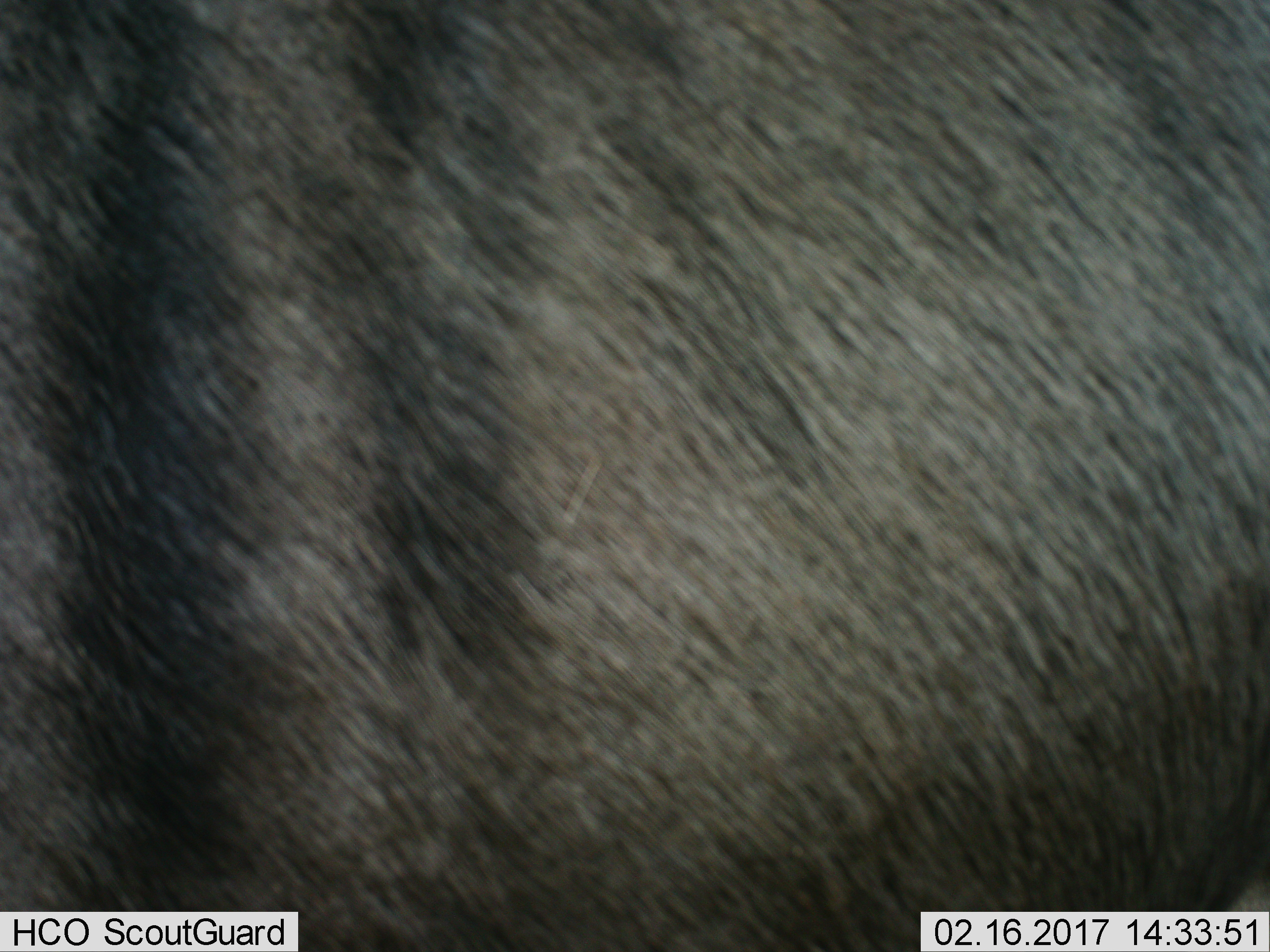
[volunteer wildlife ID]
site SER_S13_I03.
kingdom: Animalia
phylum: Chordata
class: Mammalia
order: Artiodactyla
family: Bovidae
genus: Connochaetes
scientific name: Connochaetes taurinus taurinus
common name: blue wildebeest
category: wildebeestblue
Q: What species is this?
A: Wildebeestblue (blue wildebeest) (Connochaetes taurinus taurinus).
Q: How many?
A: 1.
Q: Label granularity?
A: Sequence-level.